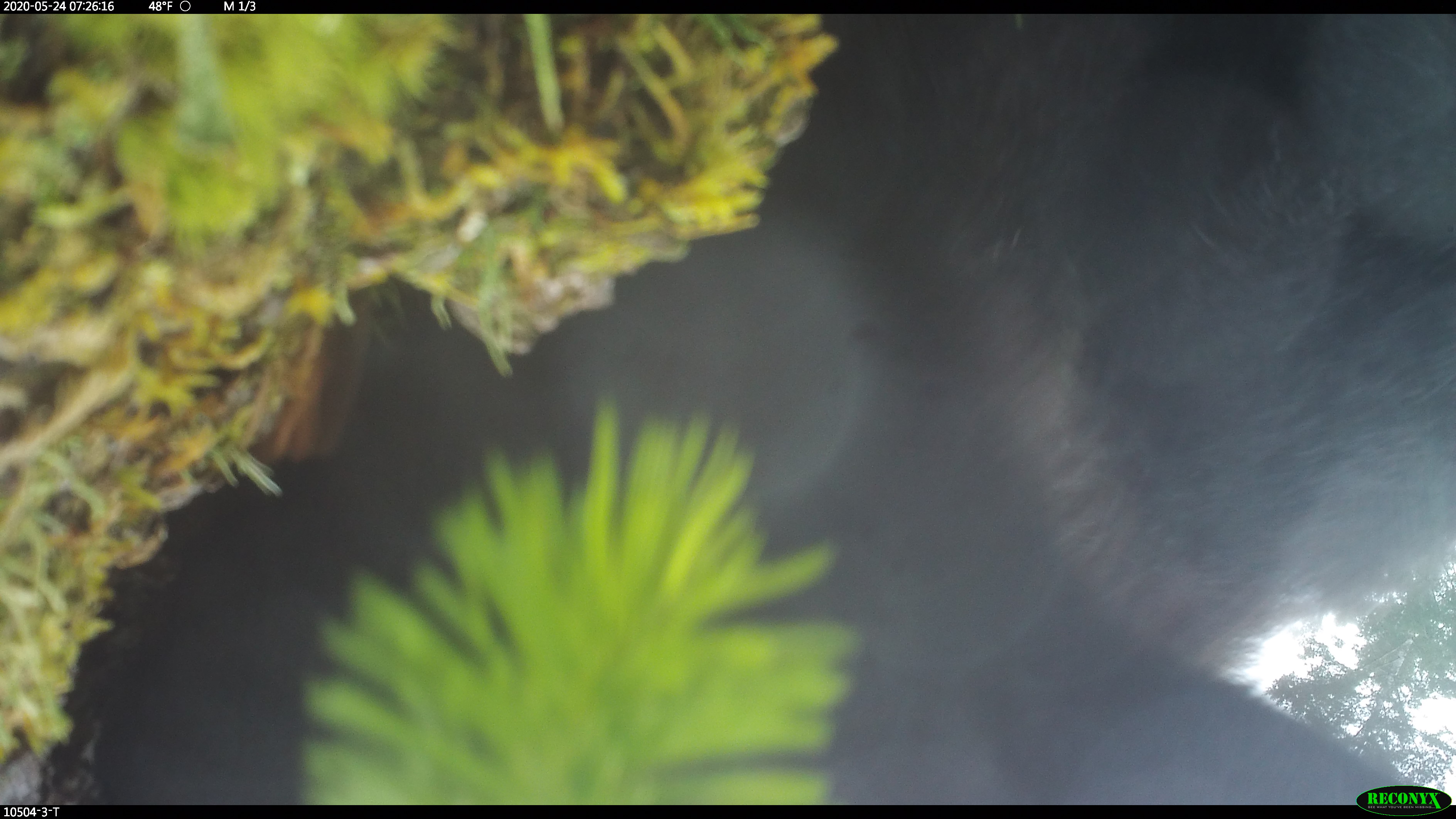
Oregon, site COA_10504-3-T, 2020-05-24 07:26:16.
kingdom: Animalia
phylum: Chordata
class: Mammalia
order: Carnivora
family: Ursidae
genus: Ursus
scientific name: Ursus americanus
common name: american black bear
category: black bear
Black bear (american black bear) (Ursus americanus).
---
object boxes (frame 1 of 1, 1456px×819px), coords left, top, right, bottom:
black bear: 53, 25, 1452, 780